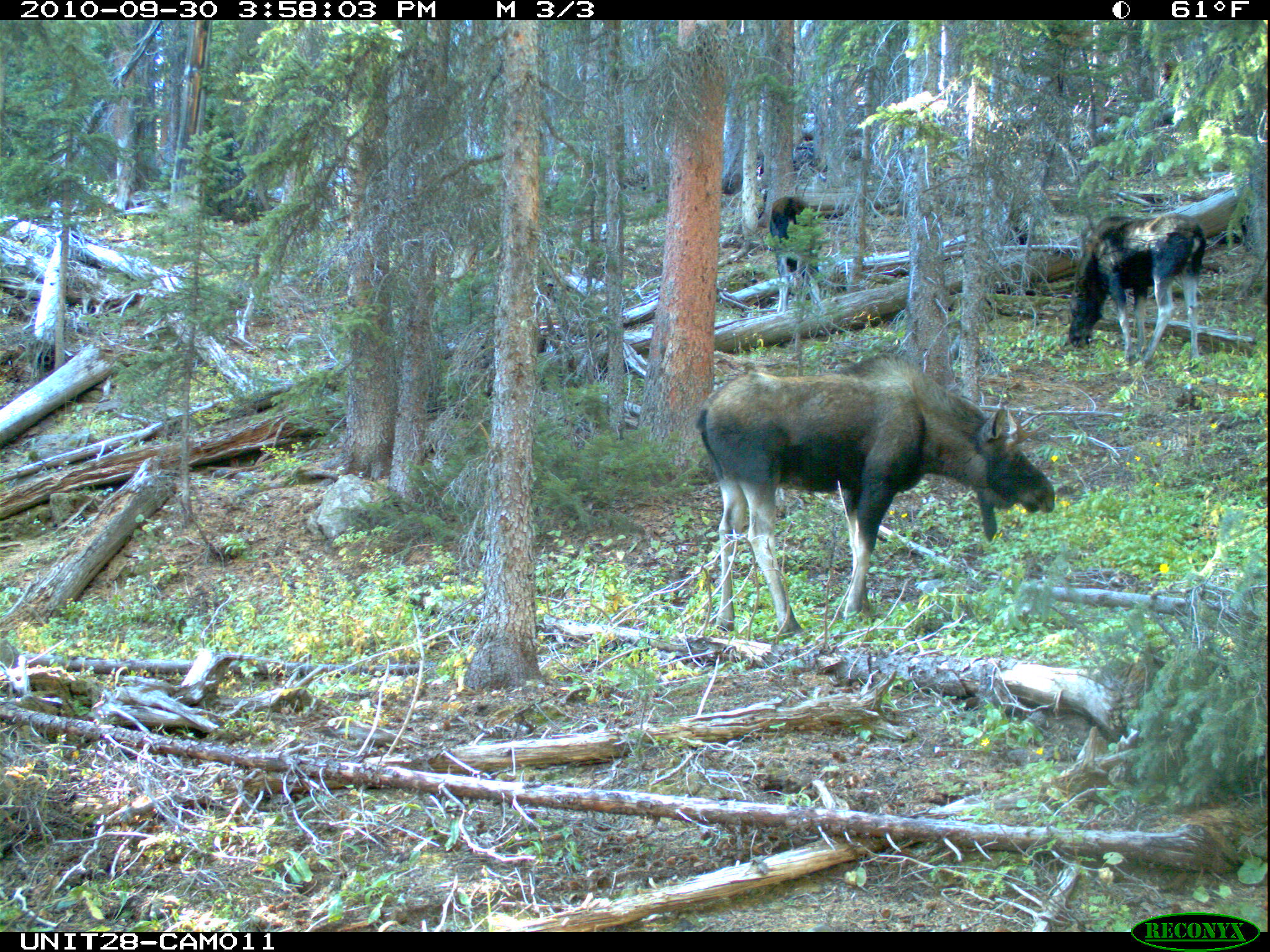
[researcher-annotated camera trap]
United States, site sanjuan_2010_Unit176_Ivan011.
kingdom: Animalia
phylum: Chordata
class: Mammalia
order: Artiodactyla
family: Cervidae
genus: Alces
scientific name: Alces alces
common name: moose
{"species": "Alces alces (moose)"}